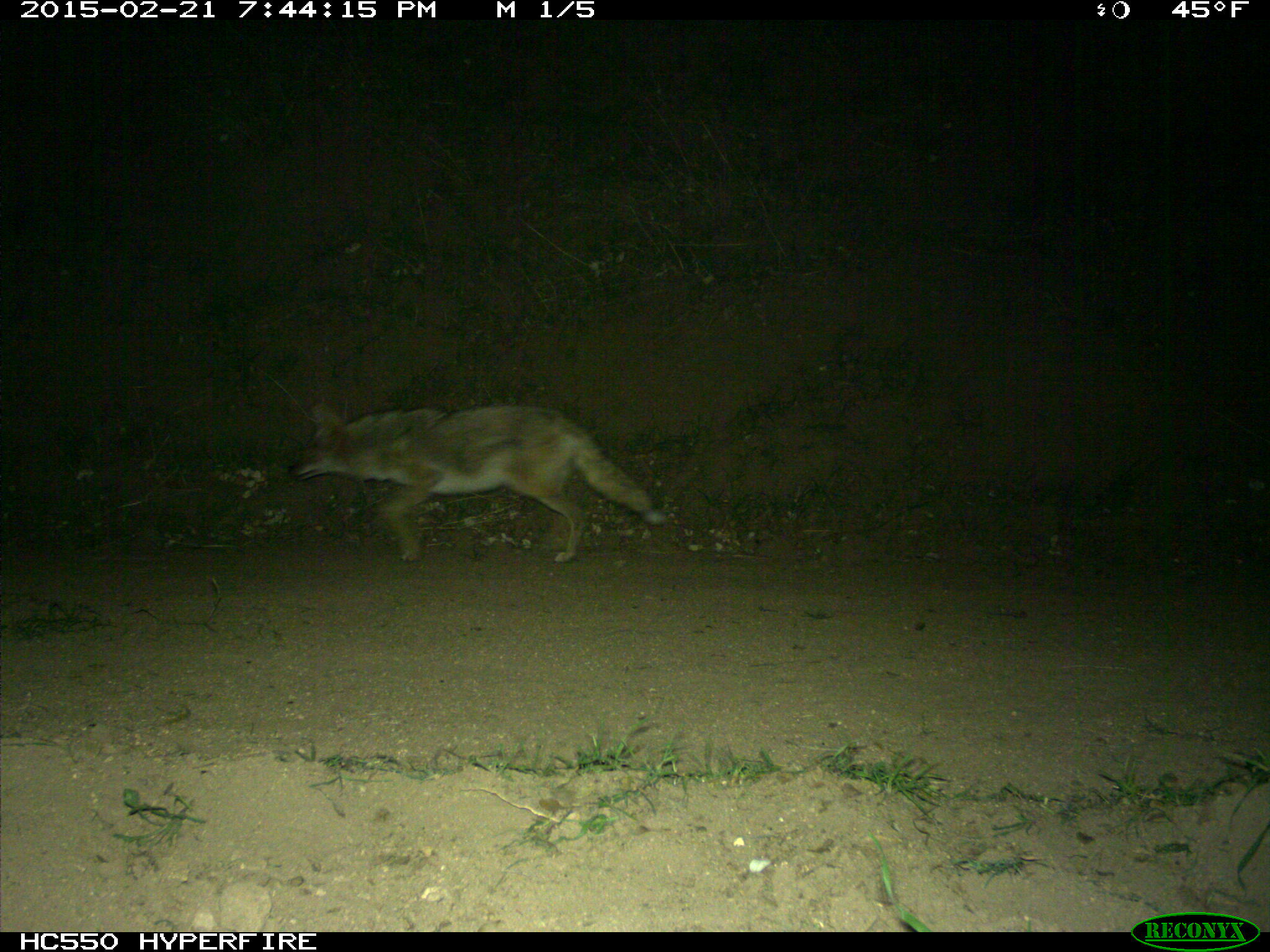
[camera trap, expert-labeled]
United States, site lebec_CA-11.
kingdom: Animalia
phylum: Chordata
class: Mammalia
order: Carnivora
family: Canidae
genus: Canis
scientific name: Canis latrans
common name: coyote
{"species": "Canis latrans (coyote)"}